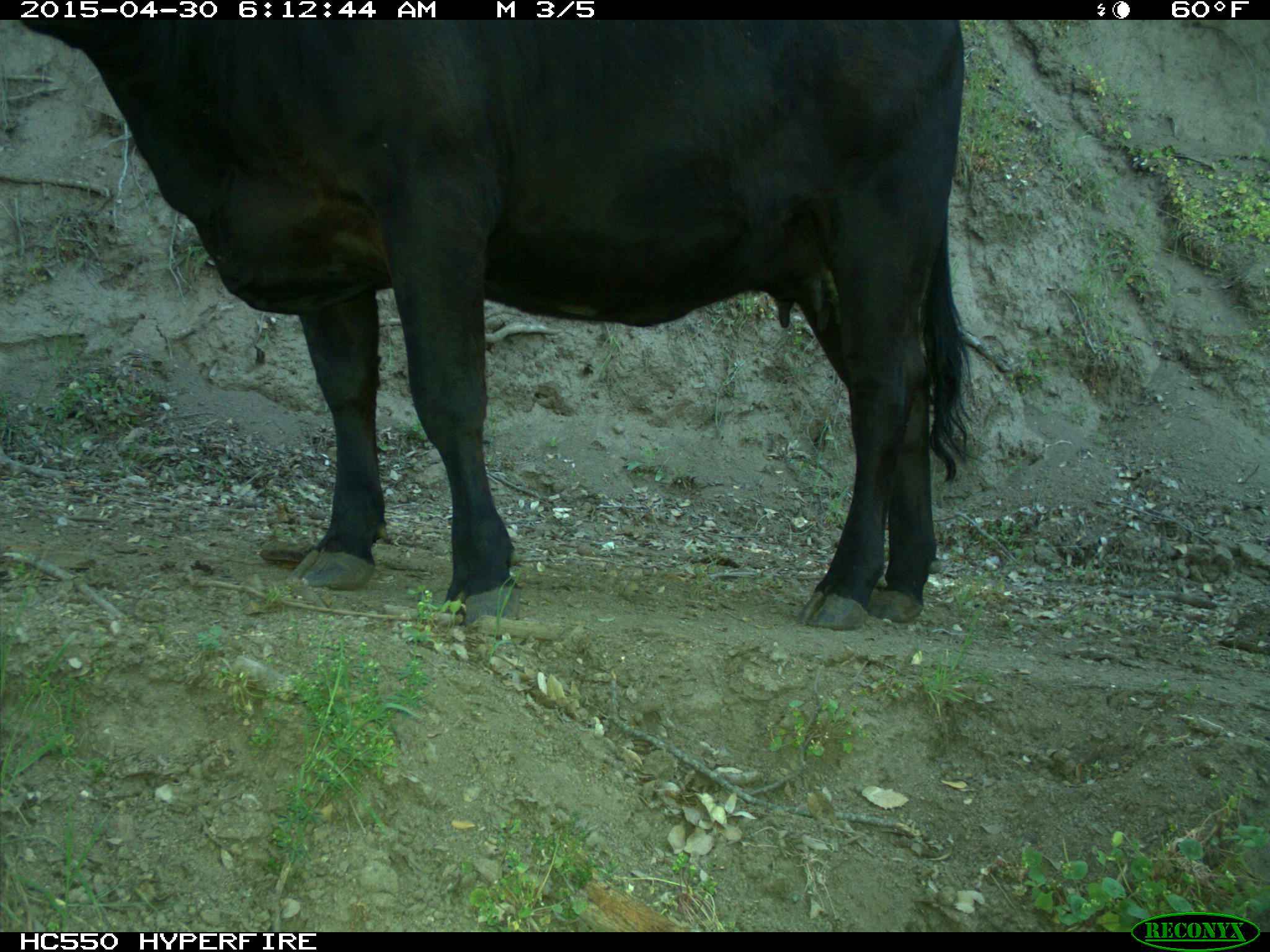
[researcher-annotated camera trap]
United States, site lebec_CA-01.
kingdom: Animalia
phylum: Chordata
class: Mammalia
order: Artiodactyla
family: Bovidae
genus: Bos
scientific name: Bos taurus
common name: domestic cow